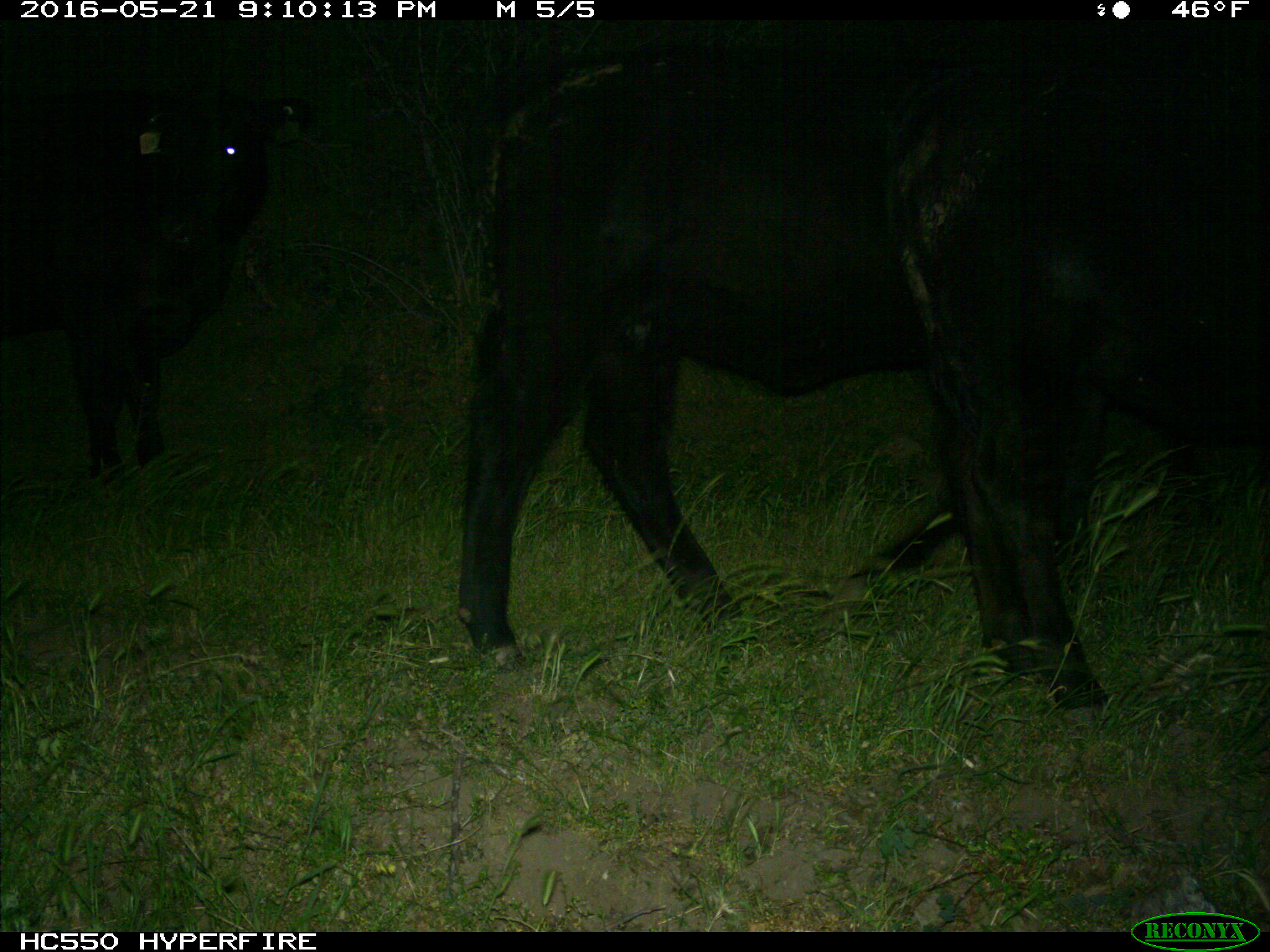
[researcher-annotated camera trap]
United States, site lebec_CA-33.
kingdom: Animalia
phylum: Chordata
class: Mammalia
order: Artiodactyla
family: Bovidae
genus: Bos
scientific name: Bos taurus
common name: domestic cow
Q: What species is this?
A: Bos taurus (domestic cow).